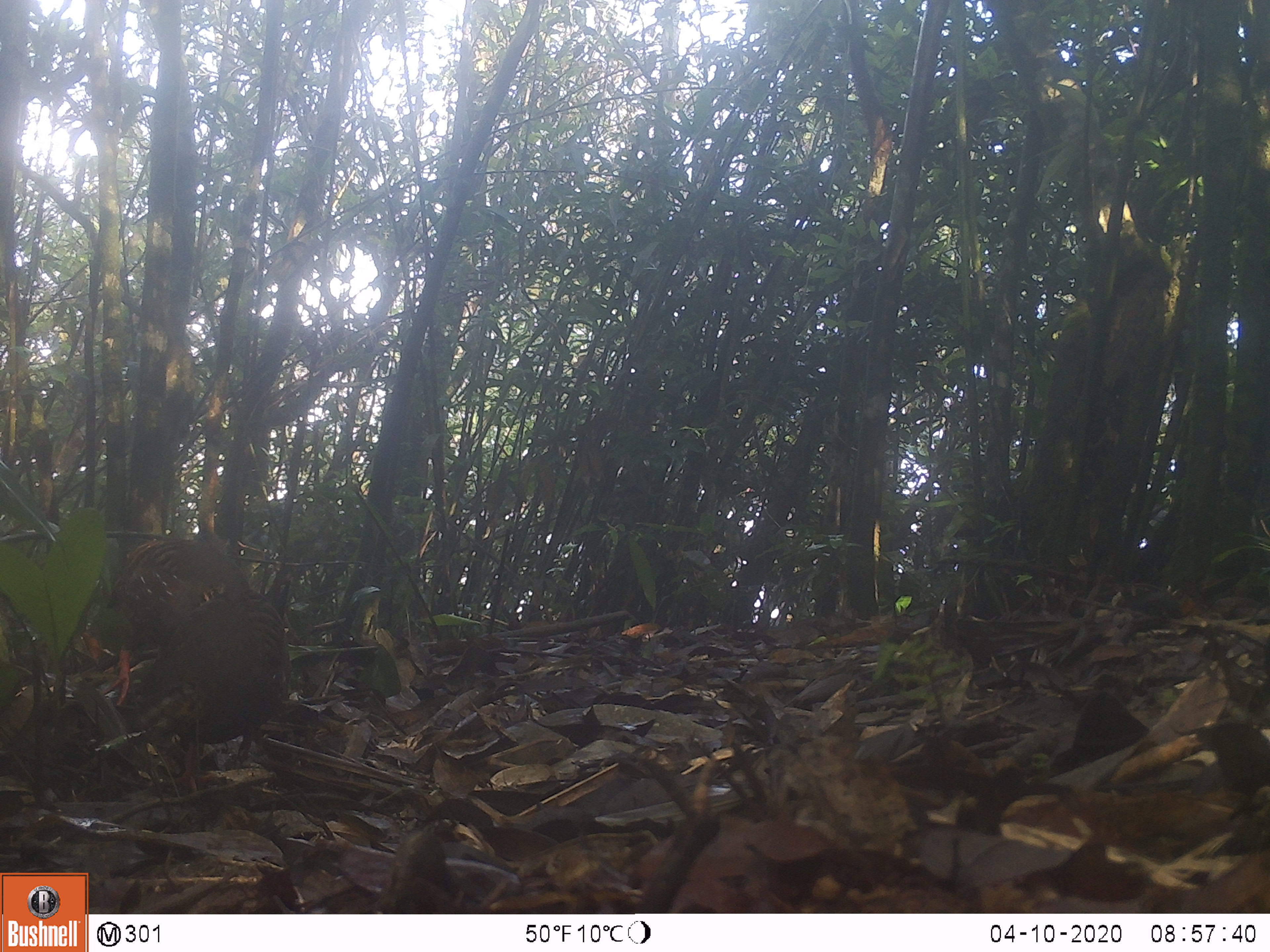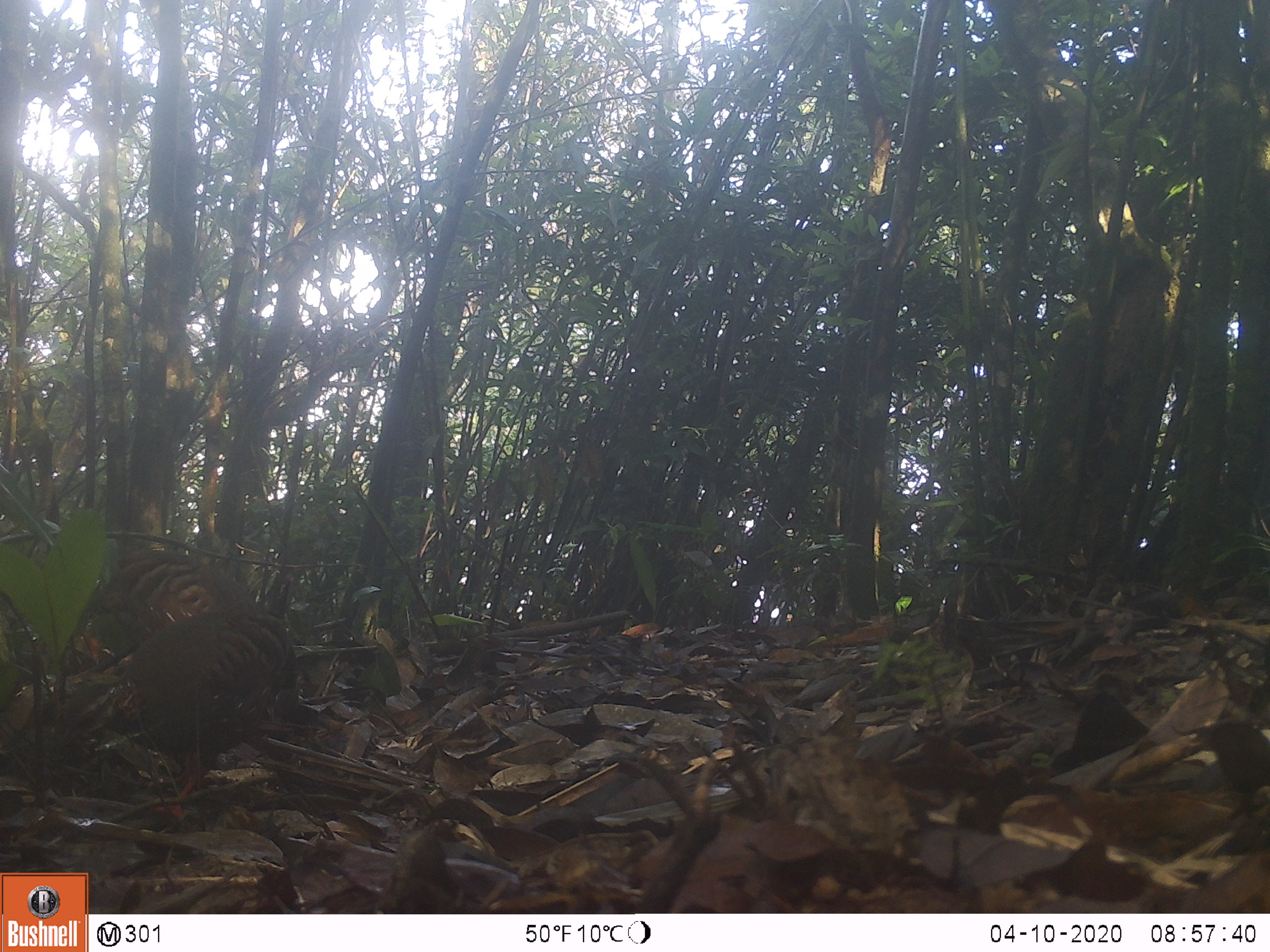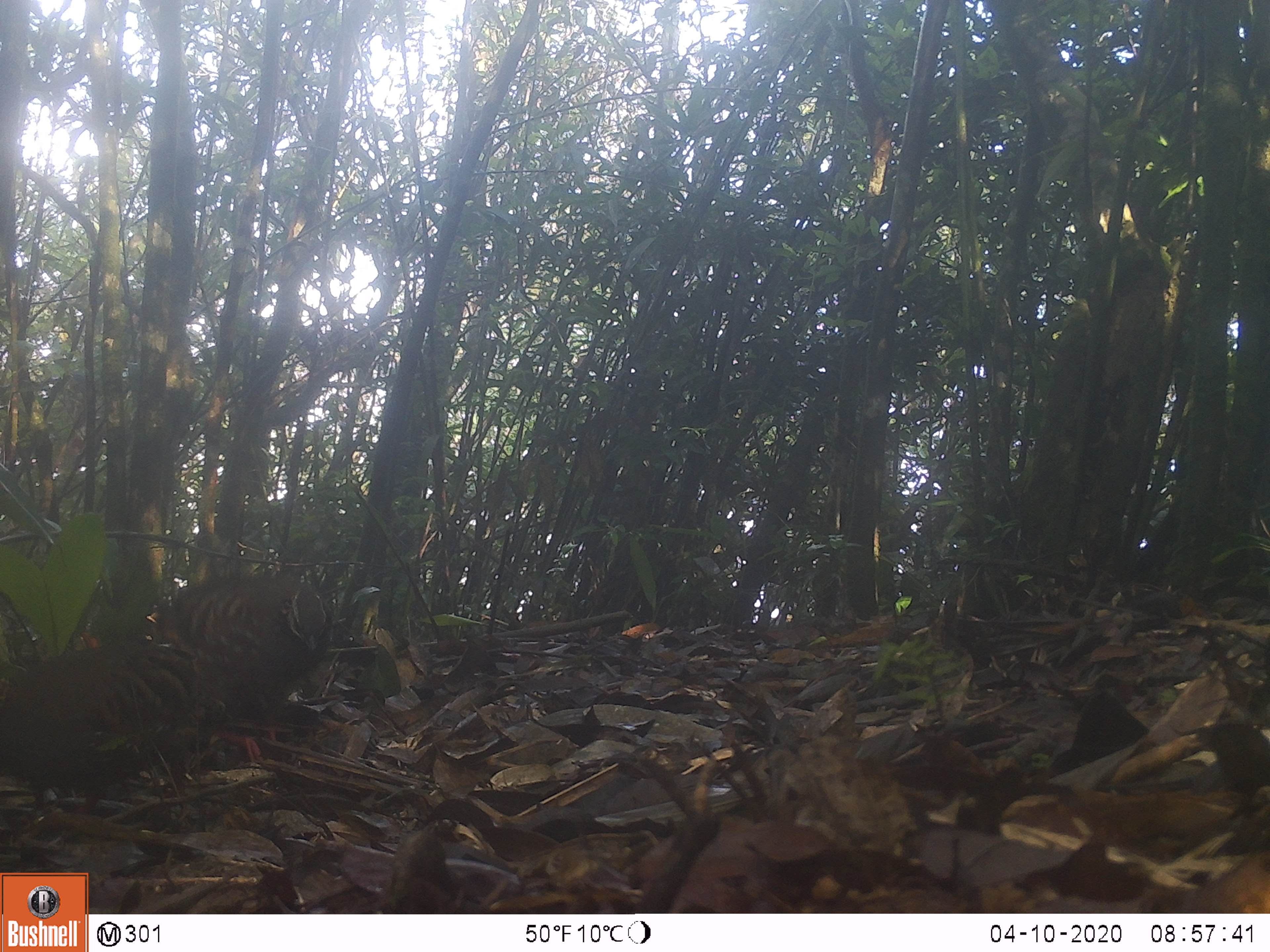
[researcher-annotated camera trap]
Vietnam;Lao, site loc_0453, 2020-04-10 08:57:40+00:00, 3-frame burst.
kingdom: Animalia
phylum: Chordata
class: Aves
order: Galliformes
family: Phasianidae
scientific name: Phasianidae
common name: partridge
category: unidentified partridge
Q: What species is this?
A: Unidentified partridge (partridge) (Phasianidae).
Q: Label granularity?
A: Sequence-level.